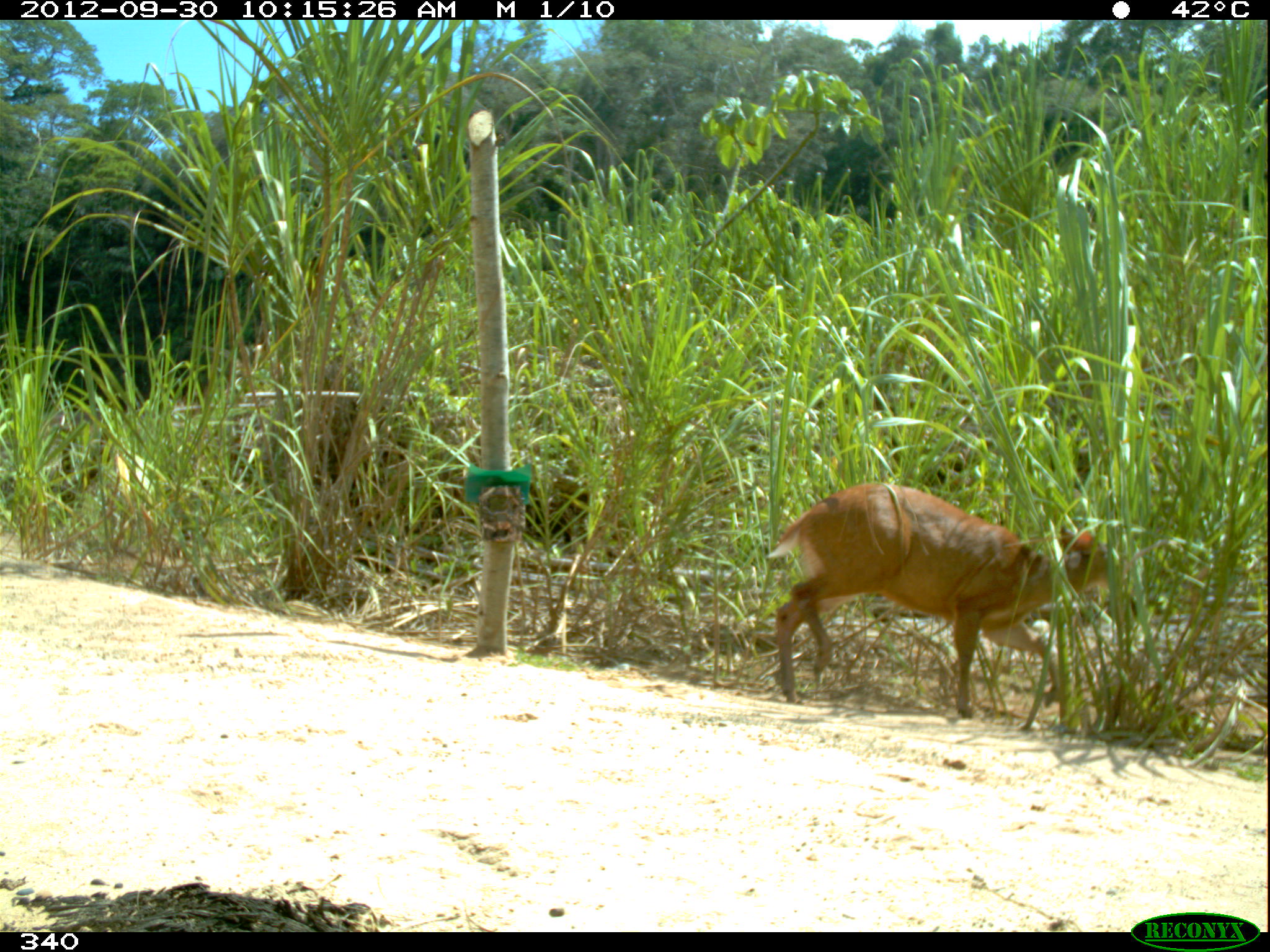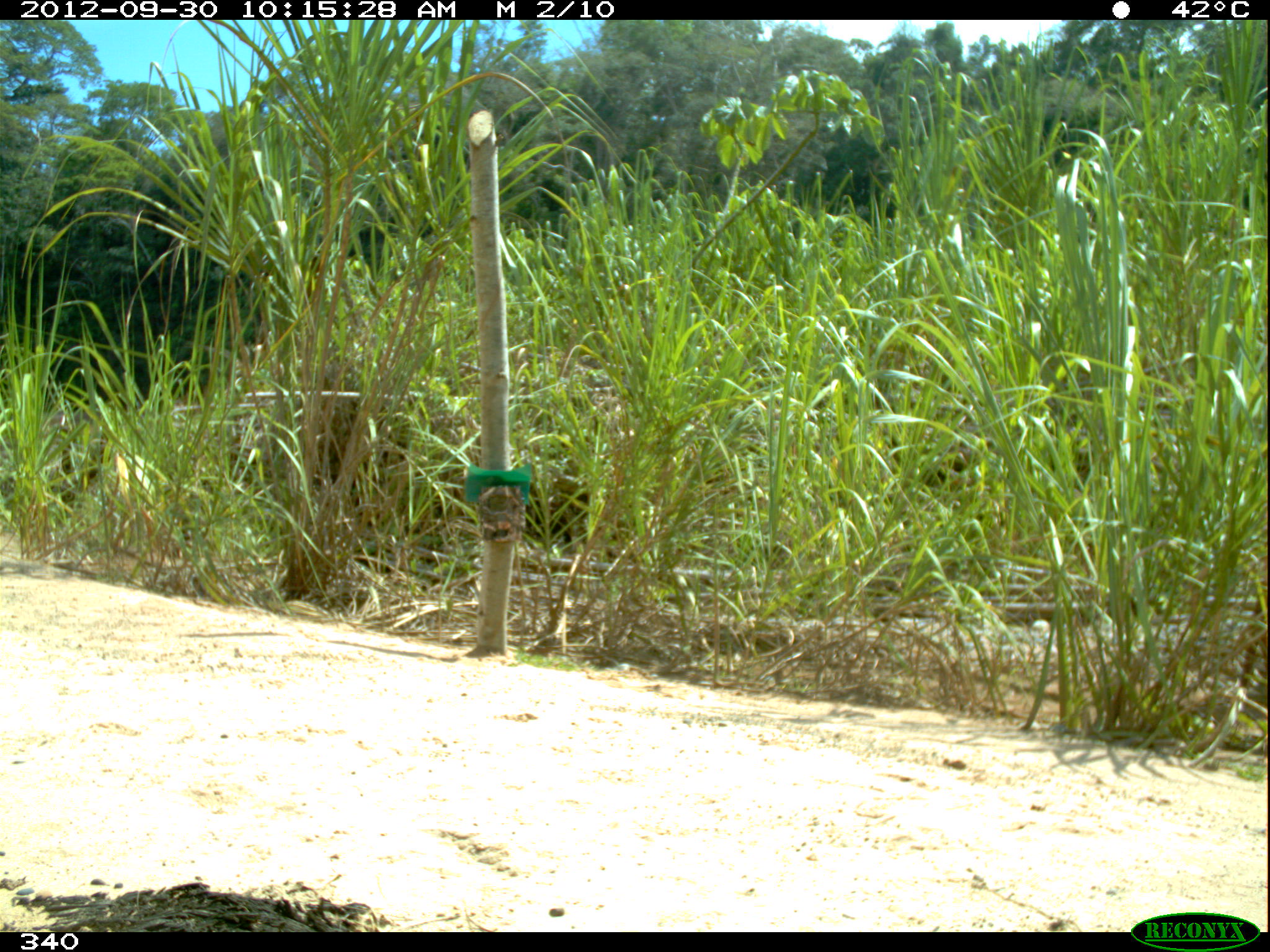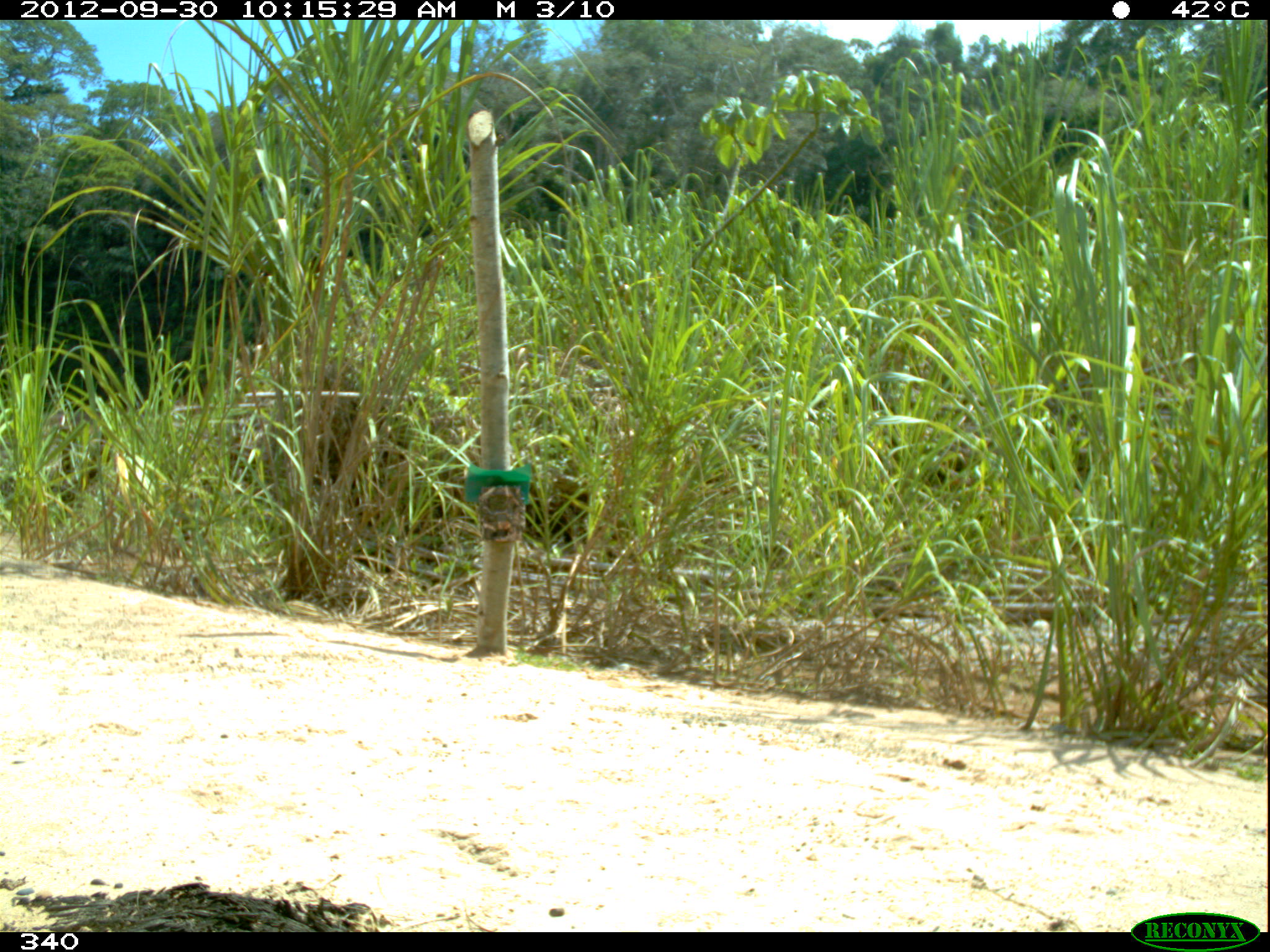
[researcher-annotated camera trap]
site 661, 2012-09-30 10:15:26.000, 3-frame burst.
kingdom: Animalia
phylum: Chordata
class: Mammalia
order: Artiodactyla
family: Cervidae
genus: Mazama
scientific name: Mazama americana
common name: red brocket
Mazama americana (red brocket).